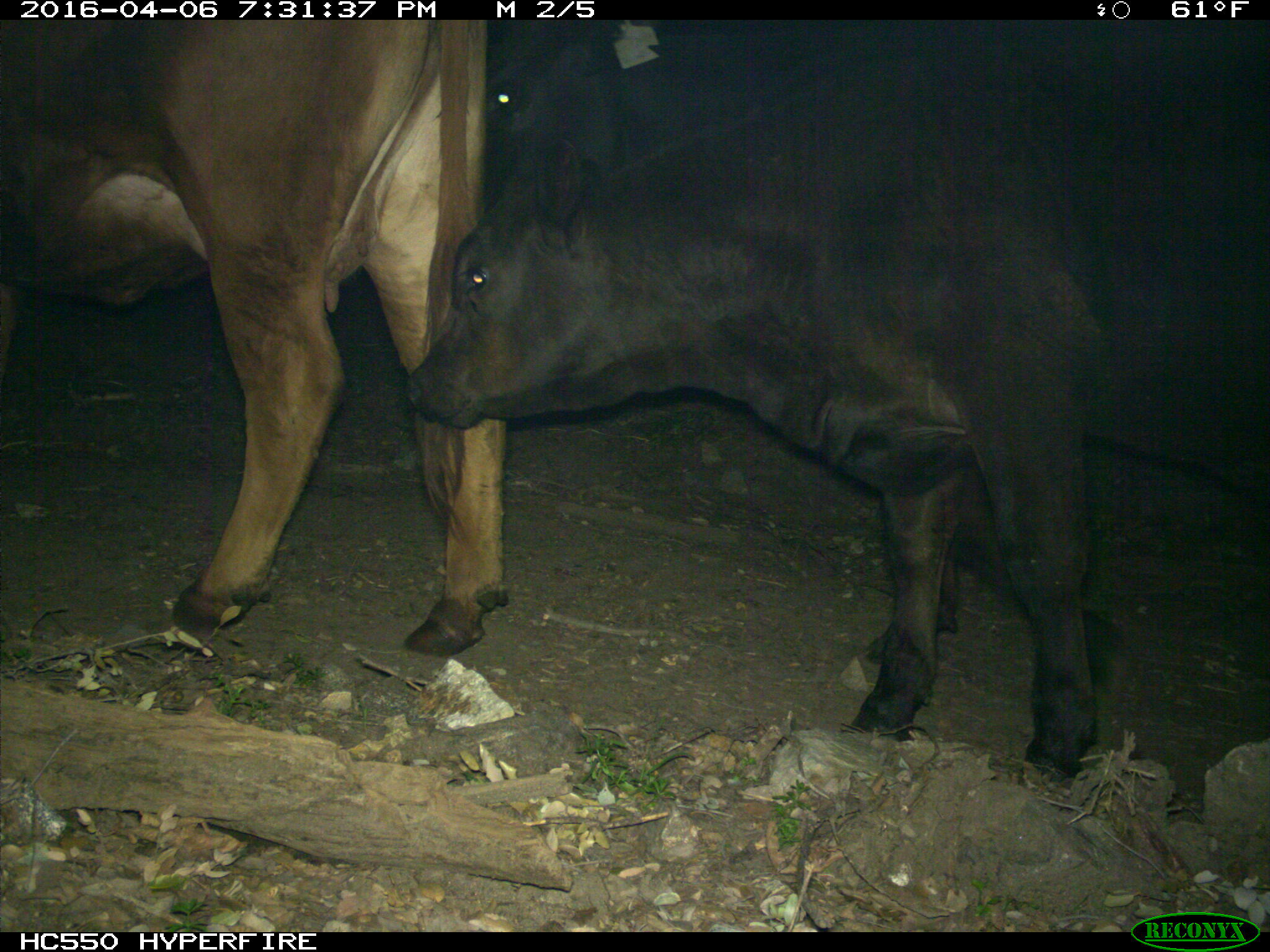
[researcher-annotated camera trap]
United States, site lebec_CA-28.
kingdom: Animalia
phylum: Chordata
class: Mammalia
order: Artiodactyla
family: Bovidae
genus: Bos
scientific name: Bos taurus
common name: domestic cow